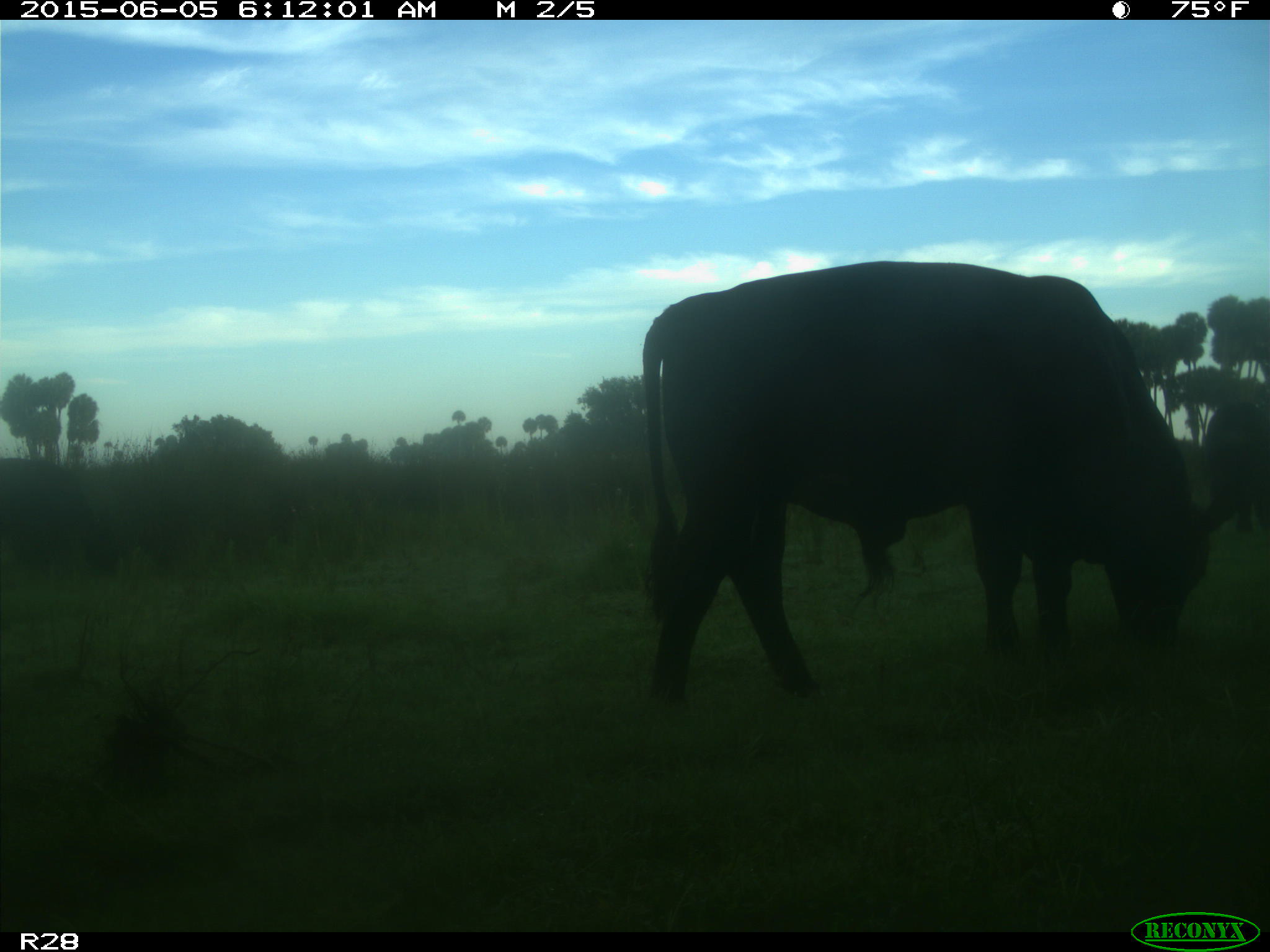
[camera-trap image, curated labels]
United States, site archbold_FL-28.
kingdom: Animalia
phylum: Chordata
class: Mammalia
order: Artiodactyla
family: Bovidae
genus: Bos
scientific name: Bos taurus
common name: domestic cow